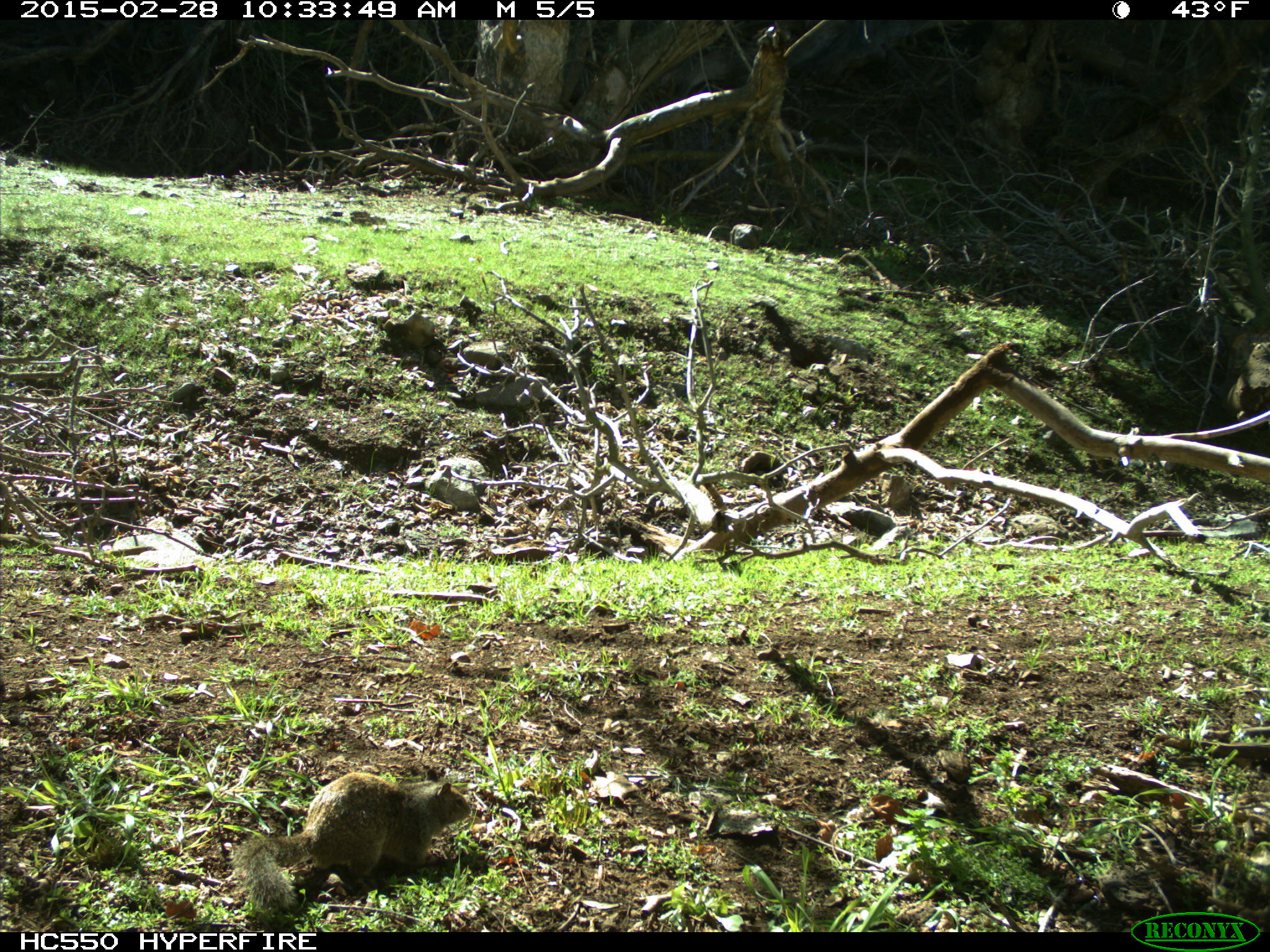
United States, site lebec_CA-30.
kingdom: Animalia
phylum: Chordata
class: Mammalia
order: Rodentia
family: Sciuridae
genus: Otospermophilus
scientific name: Otospermophilus beecheyi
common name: california ground squirrel